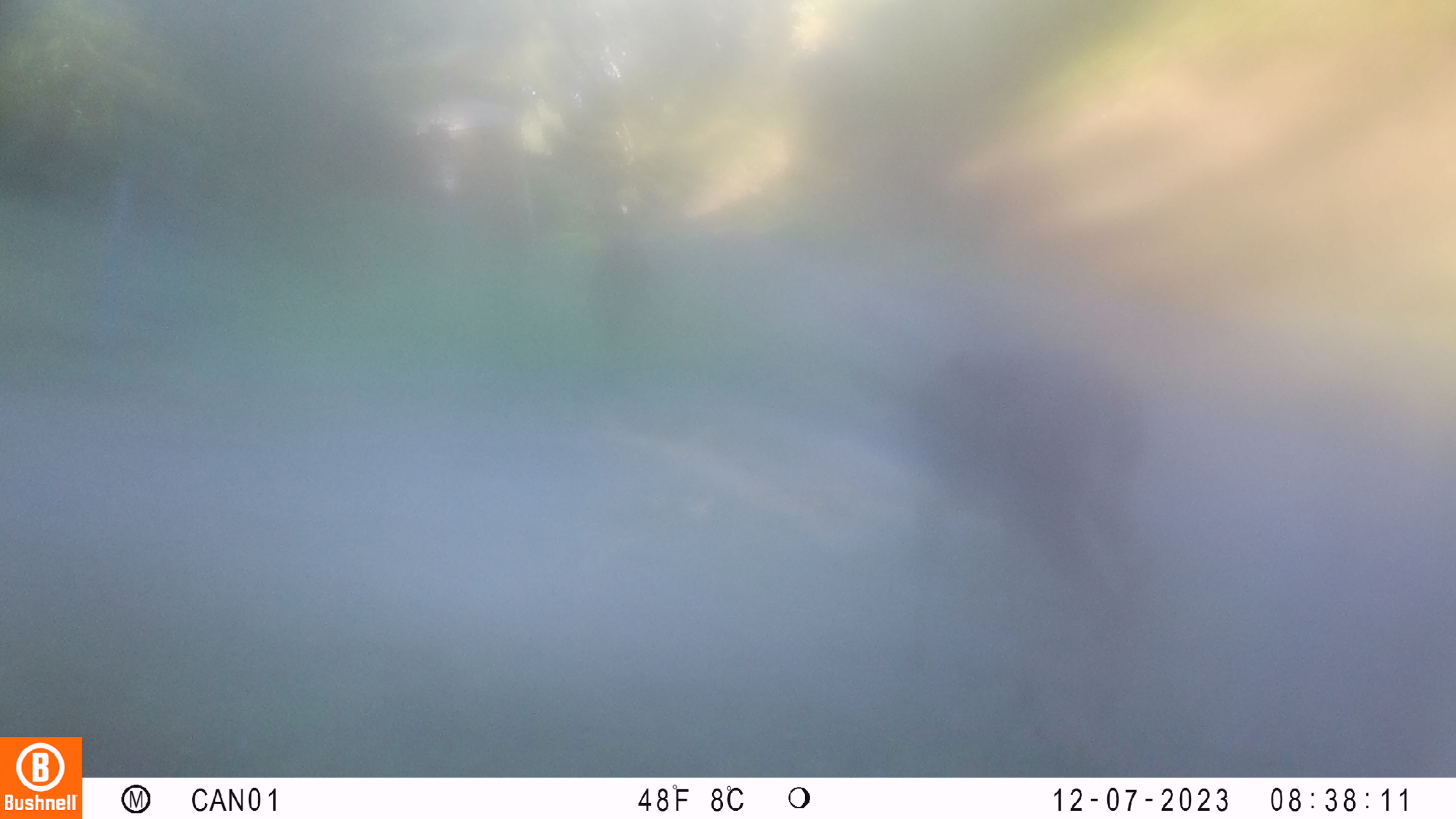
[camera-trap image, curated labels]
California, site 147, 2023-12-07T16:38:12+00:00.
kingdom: Animalia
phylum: Chordata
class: Mammalia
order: Artiodactyla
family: Cervidae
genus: Odocoileus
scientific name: Odocoileus hemionus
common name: mule deer